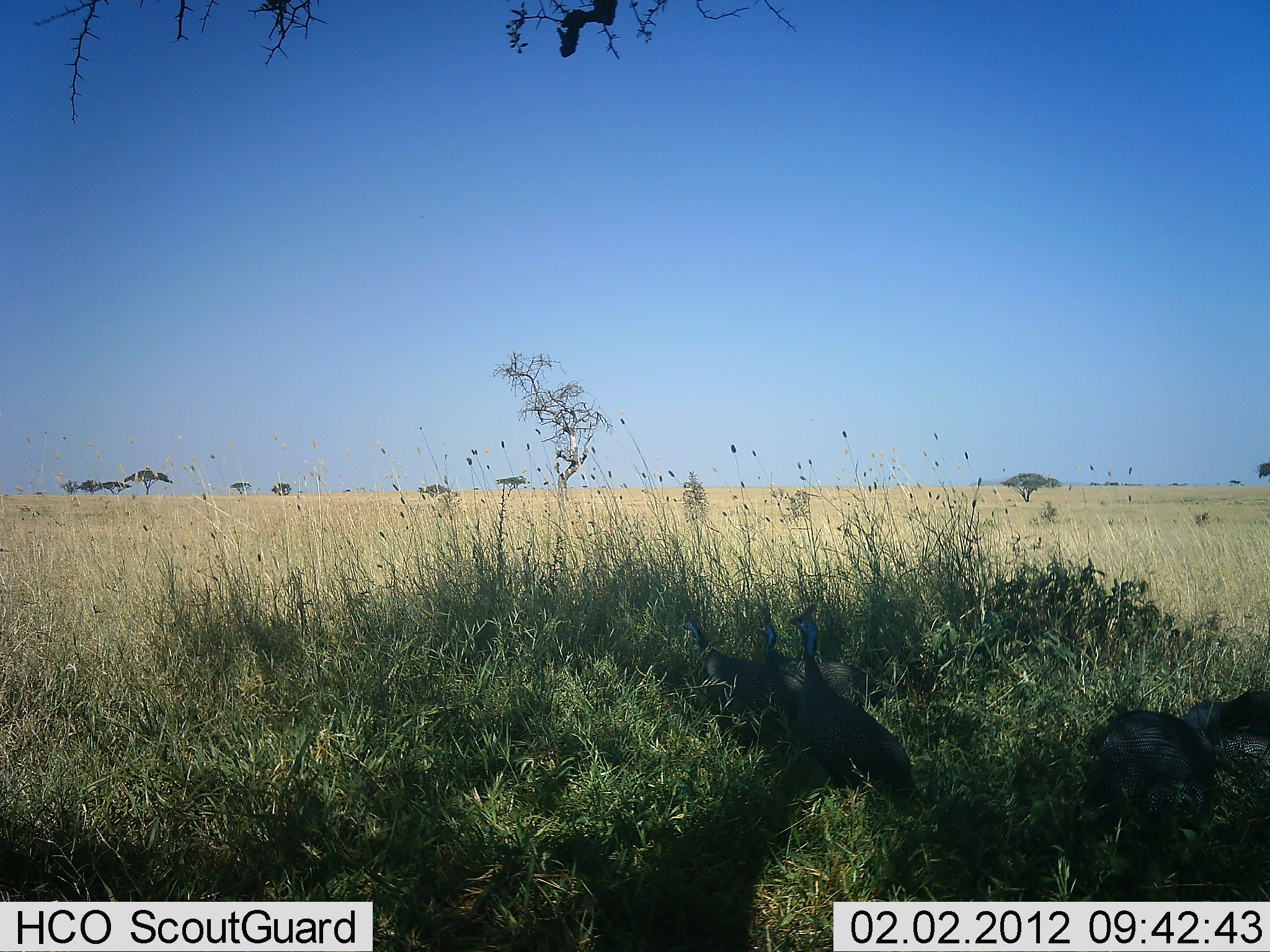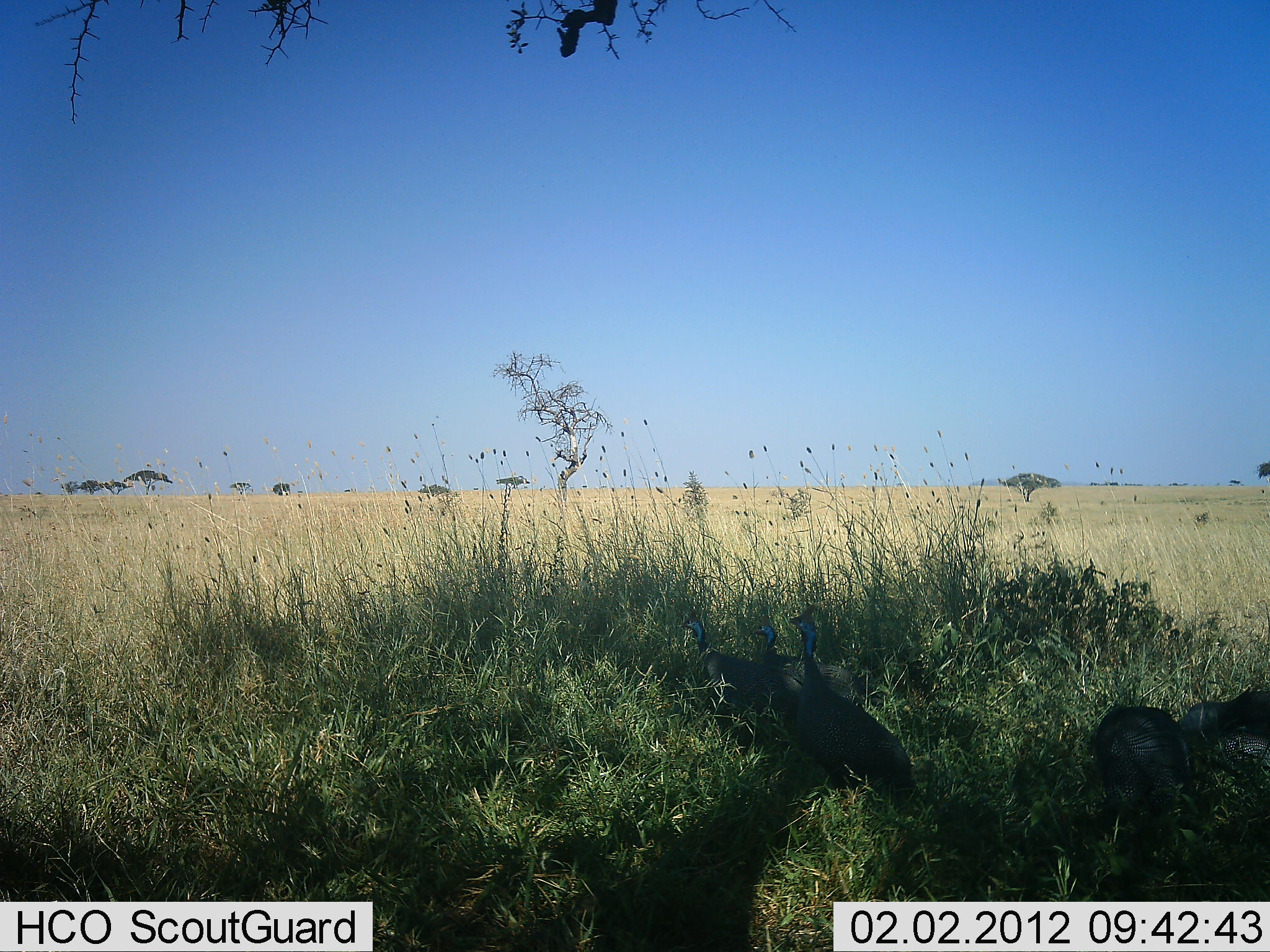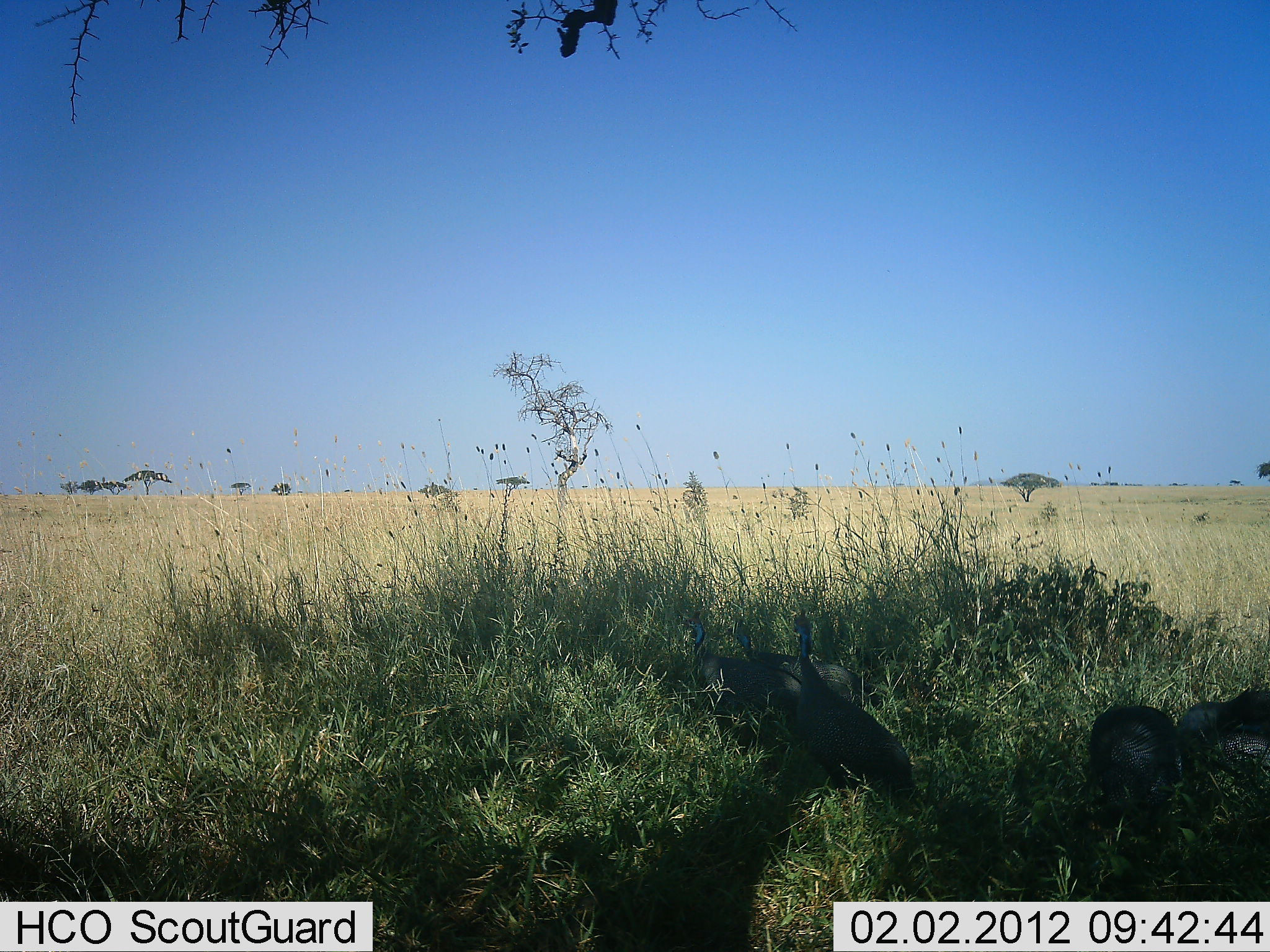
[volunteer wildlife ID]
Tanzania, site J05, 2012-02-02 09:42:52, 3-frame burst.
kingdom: Animalia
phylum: Chordata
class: Aves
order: Galliformes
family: Numididae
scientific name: Numididae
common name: guinea fowl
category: guineafowl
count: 5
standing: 65%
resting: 31%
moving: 23%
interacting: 0%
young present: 0%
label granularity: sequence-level